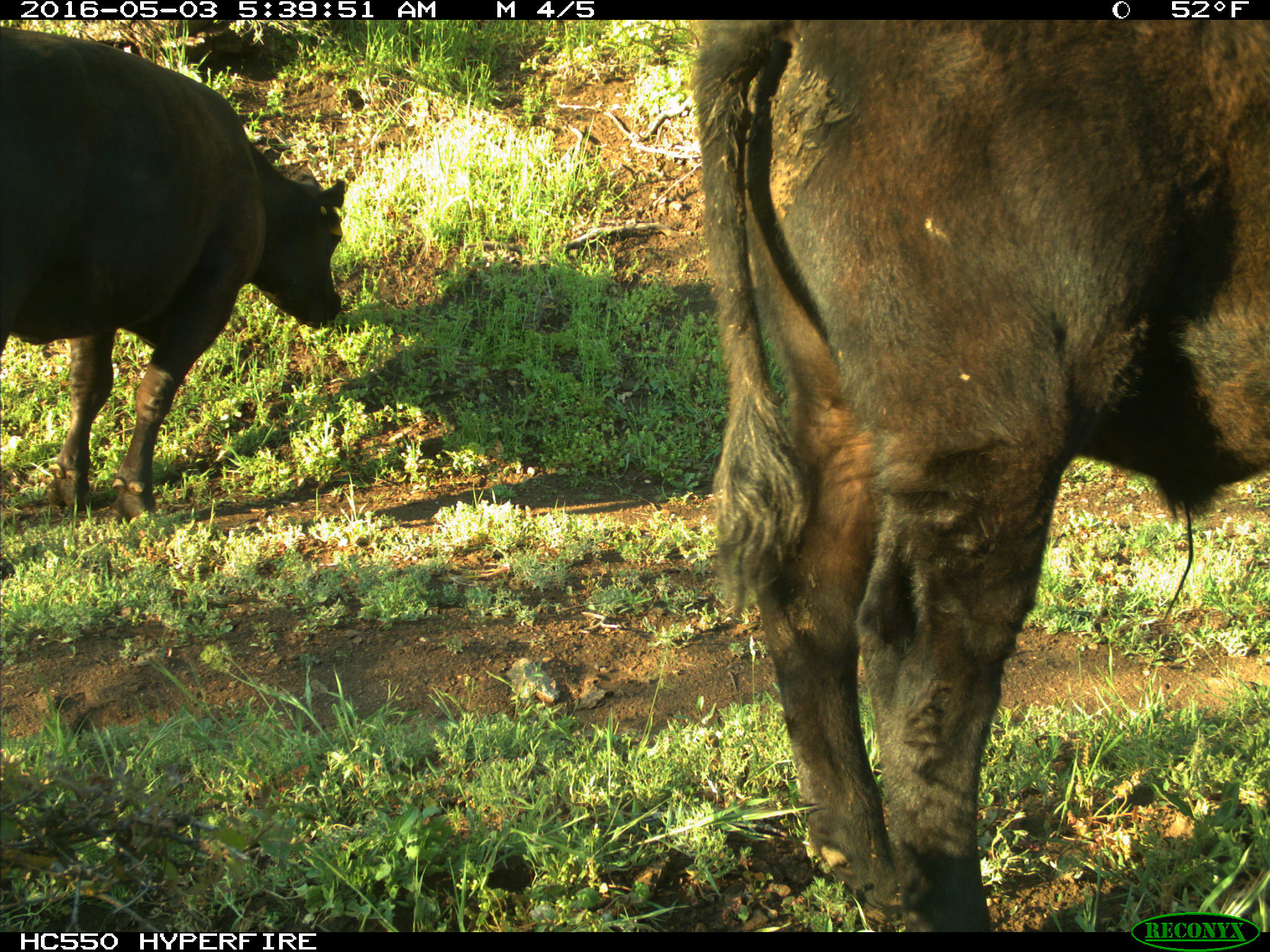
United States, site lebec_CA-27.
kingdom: Animalia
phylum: Chordata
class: Mammalia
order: Artiodactyla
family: Bovidae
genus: Bos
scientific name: Bos taurus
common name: domestic cow